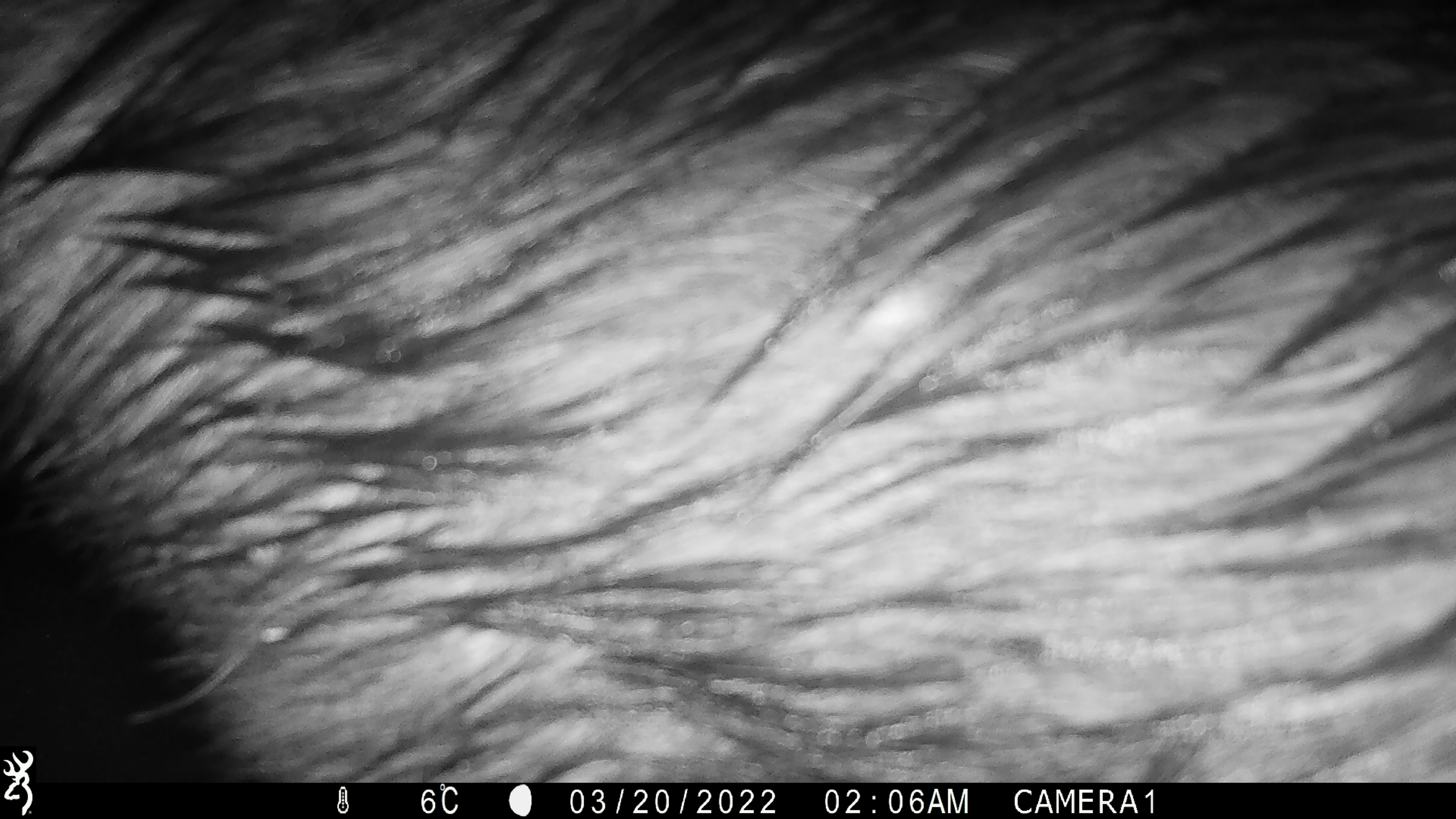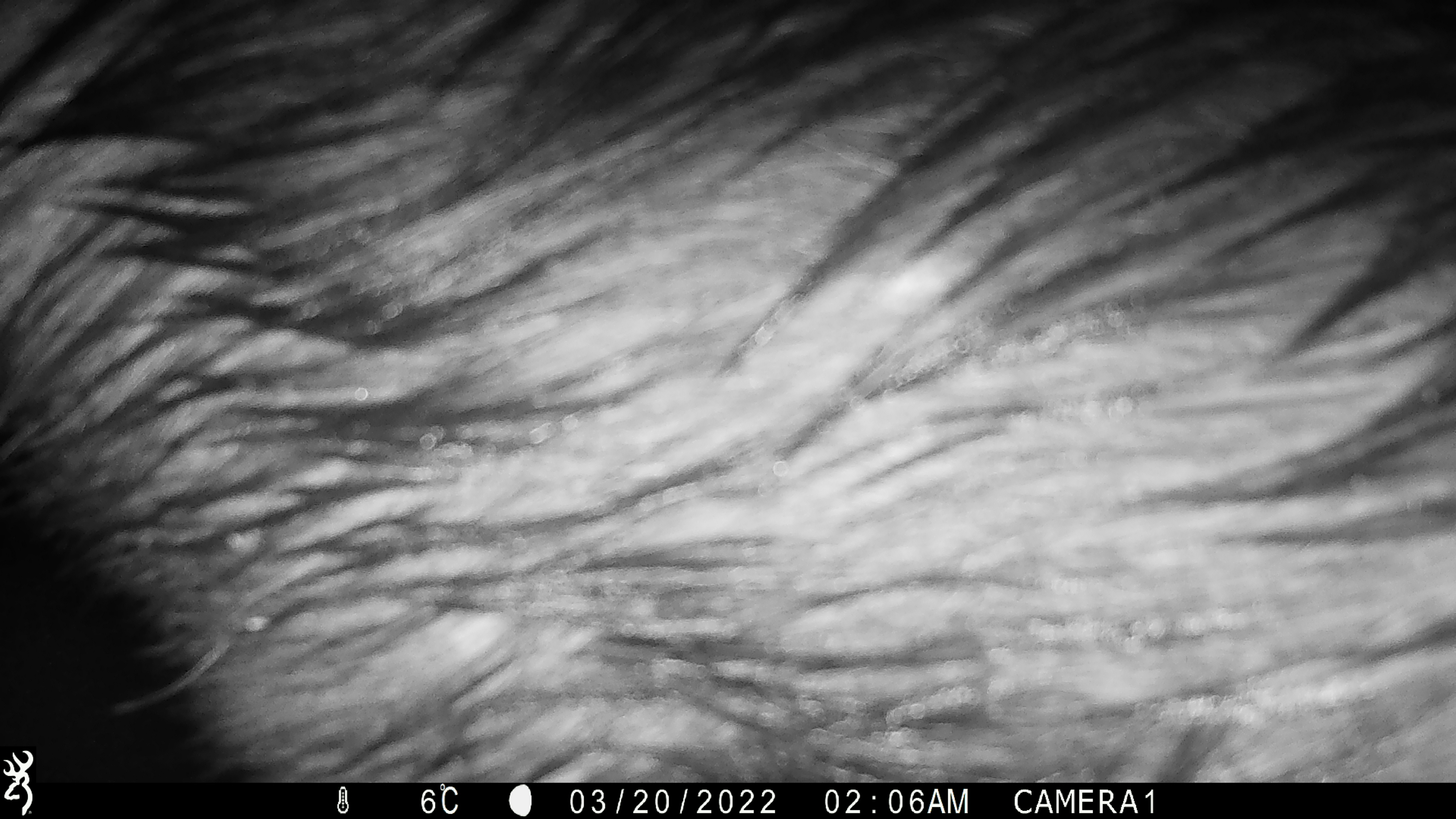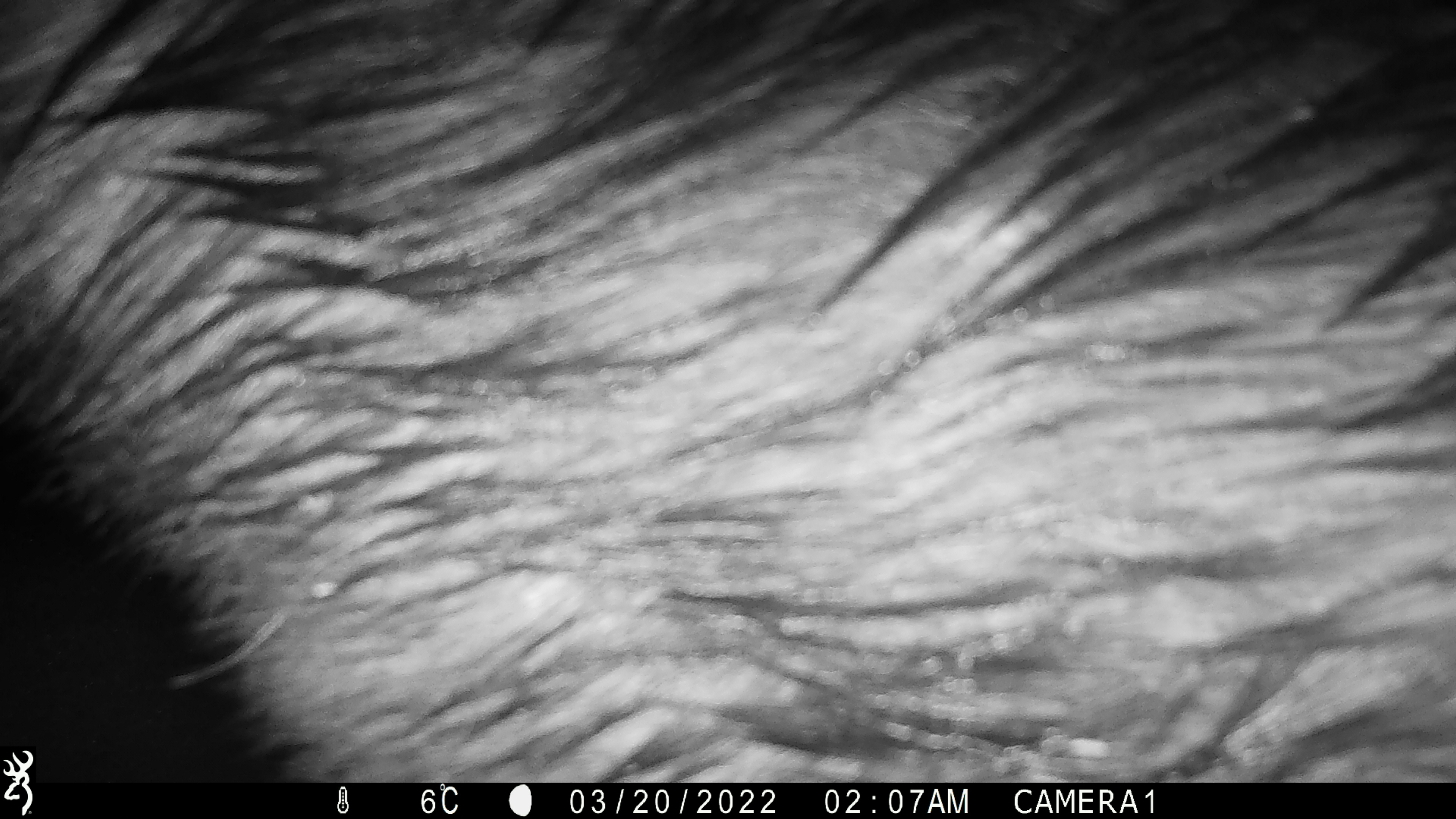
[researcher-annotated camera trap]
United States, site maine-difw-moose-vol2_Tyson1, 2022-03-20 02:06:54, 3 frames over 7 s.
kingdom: Animalia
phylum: Chordata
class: Mammalia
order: Artiodactyla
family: Cervidae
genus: Alces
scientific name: Alces alces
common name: moose